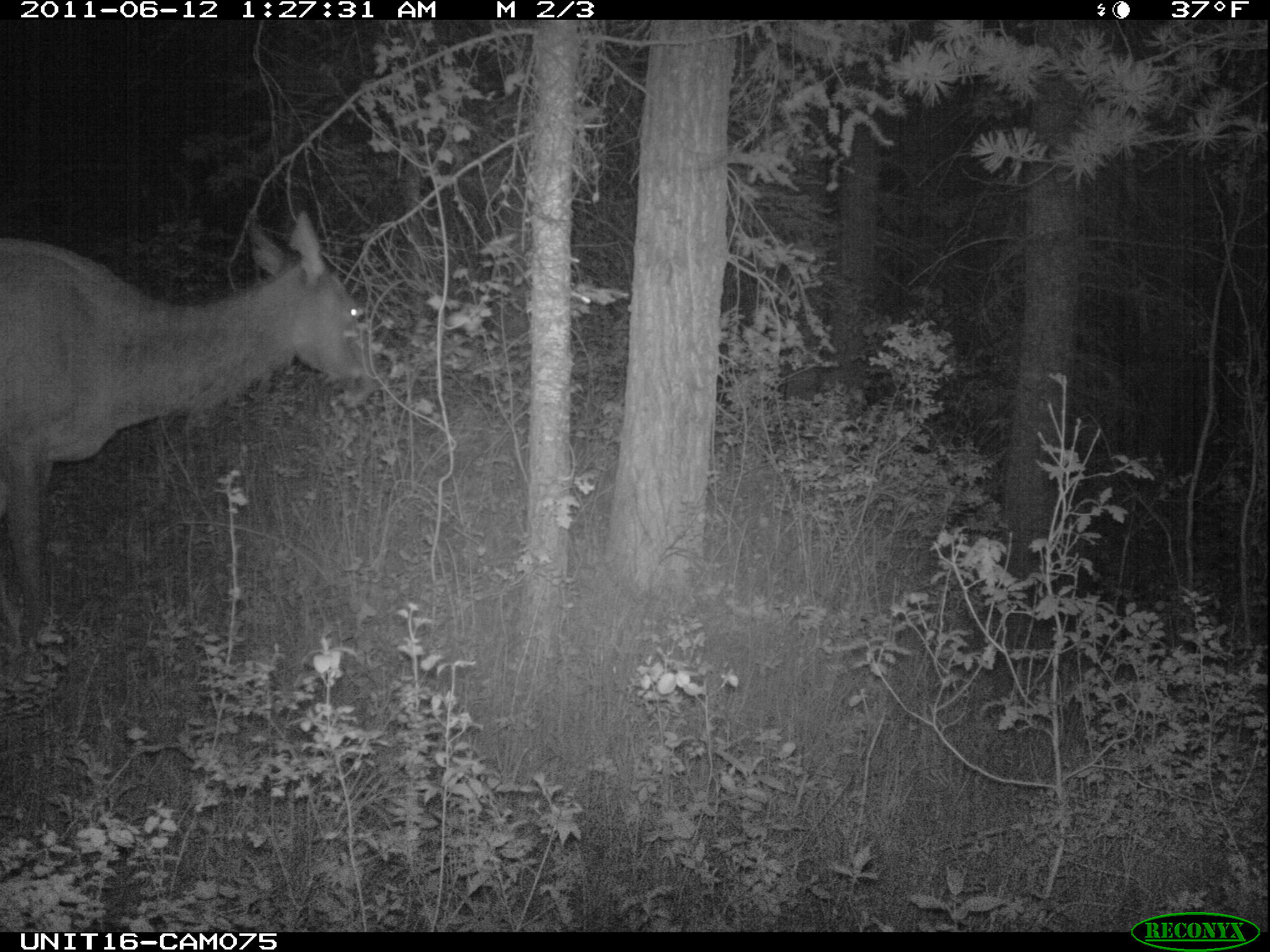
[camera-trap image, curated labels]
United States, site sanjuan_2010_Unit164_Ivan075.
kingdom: Animalia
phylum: Chordata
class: Mammalia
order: Artiodactyla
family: Cervidae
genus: Cervus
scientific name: Cervus elaphus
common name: red deer